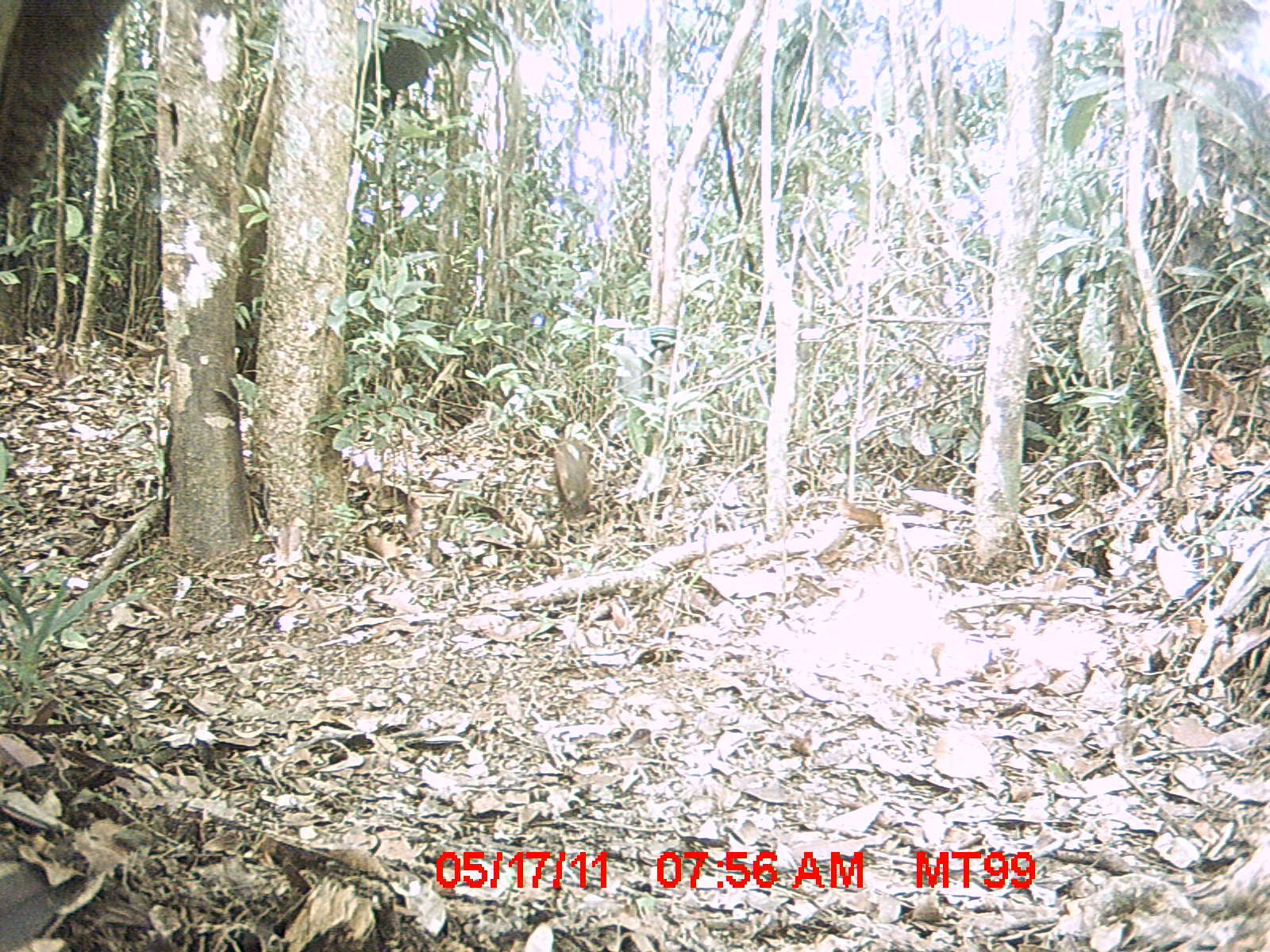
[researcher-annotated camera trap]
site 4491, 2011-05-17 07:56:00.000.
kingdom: Animalia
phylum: Chordata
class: Mammalia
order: Carnivora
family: Eupleridae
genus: Galidia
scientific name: Galidia elegans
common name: ring-tailed vontsira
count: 2